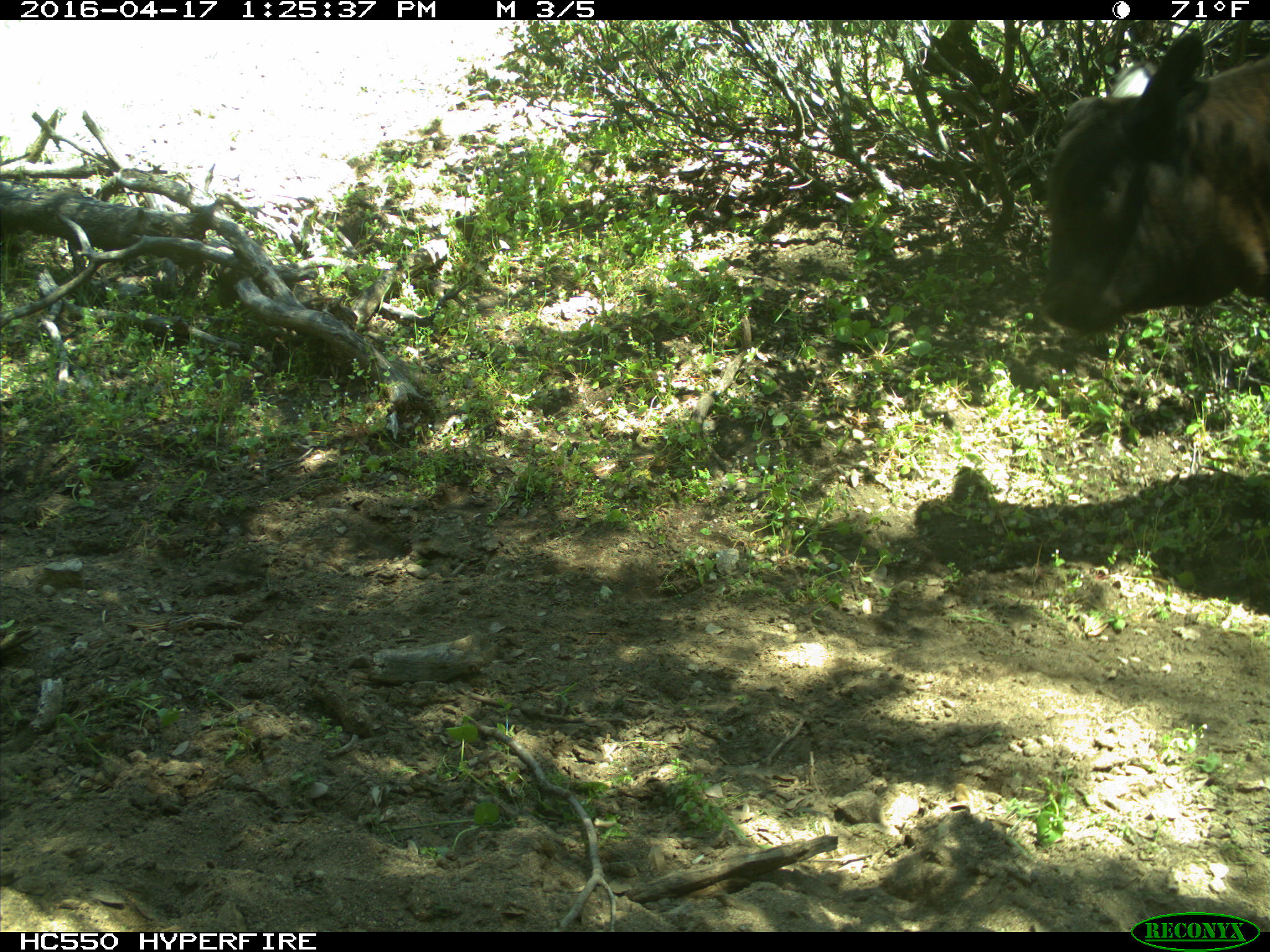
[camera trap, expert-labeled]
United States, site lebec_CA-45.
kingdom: Animalia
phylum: Chordata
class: Mammalia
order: Artiodactyla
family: Bovidae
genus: Bos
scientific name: Bos taurus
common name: domestic cow